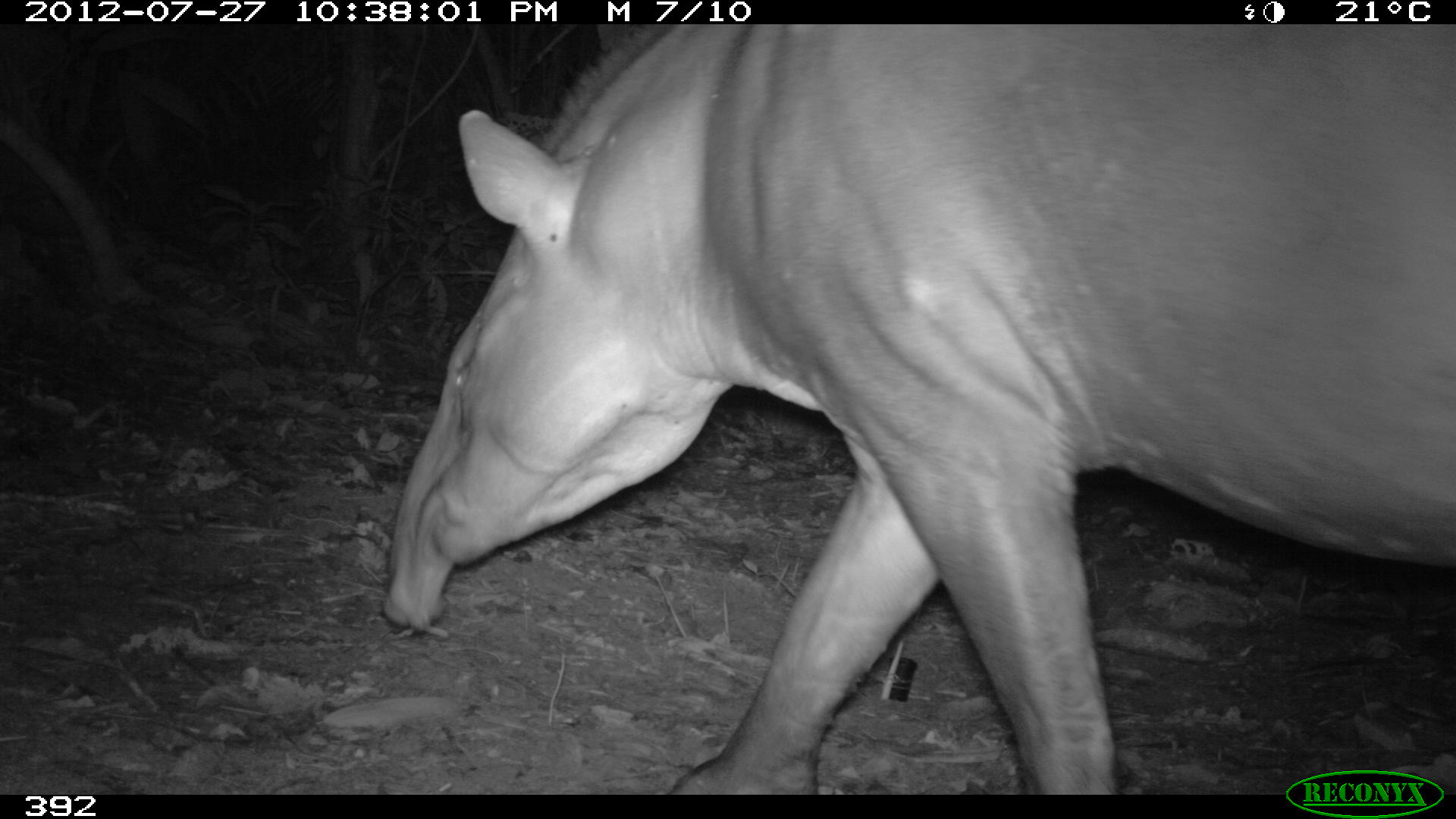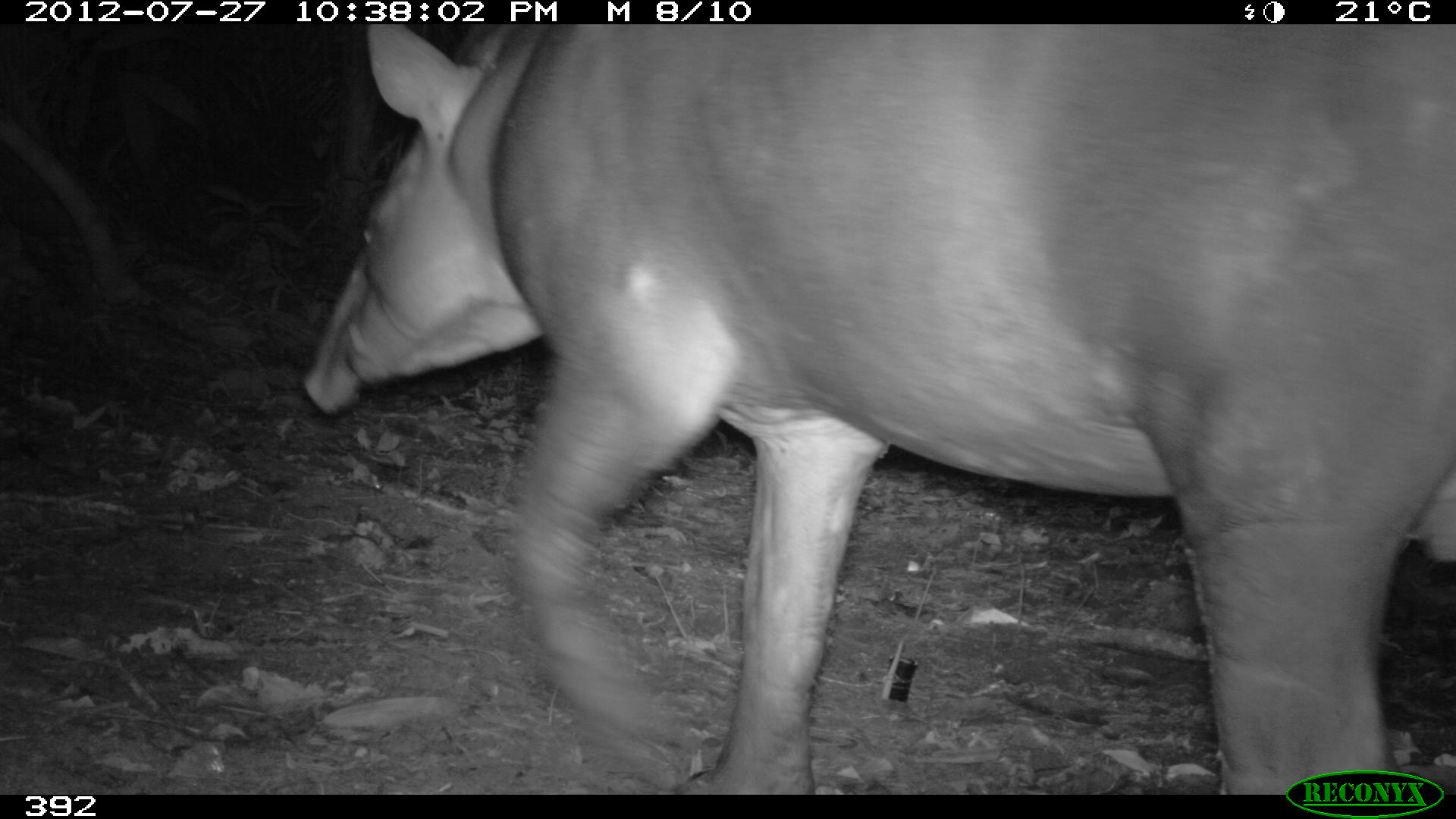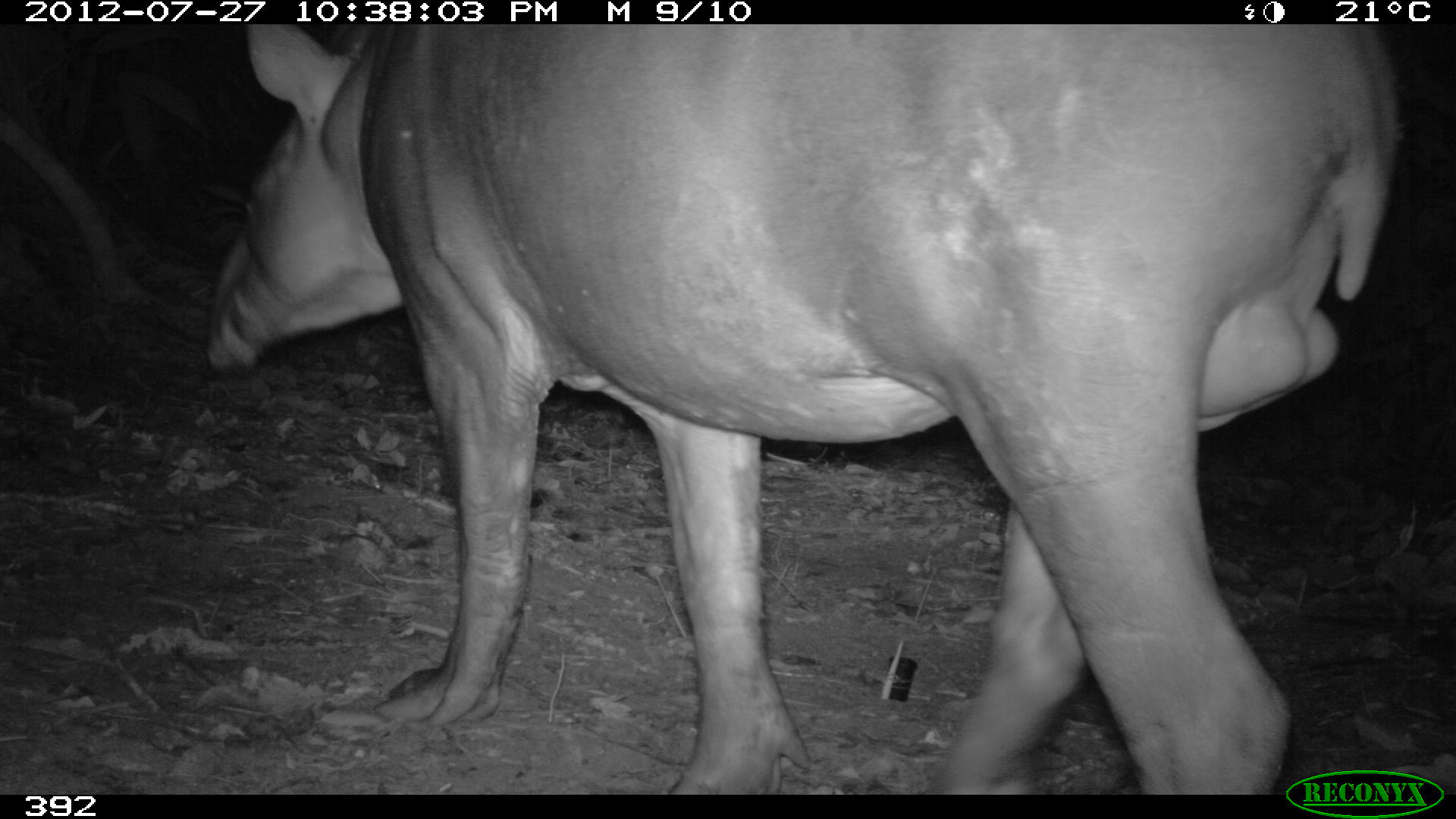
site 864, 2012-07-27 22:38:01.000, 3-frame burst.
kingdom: Animalia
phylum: Chordata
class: Mammalia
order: Perissodactyla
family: Tapiridae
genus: Tapirus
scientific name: Tapirus terrestris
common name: south american tapir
Tapirus terrestris (south american tapir).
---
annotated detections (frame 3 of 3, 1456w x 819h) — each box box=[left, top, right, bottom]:
tapirus terrestris: box=[201, 24, 1399, 791]